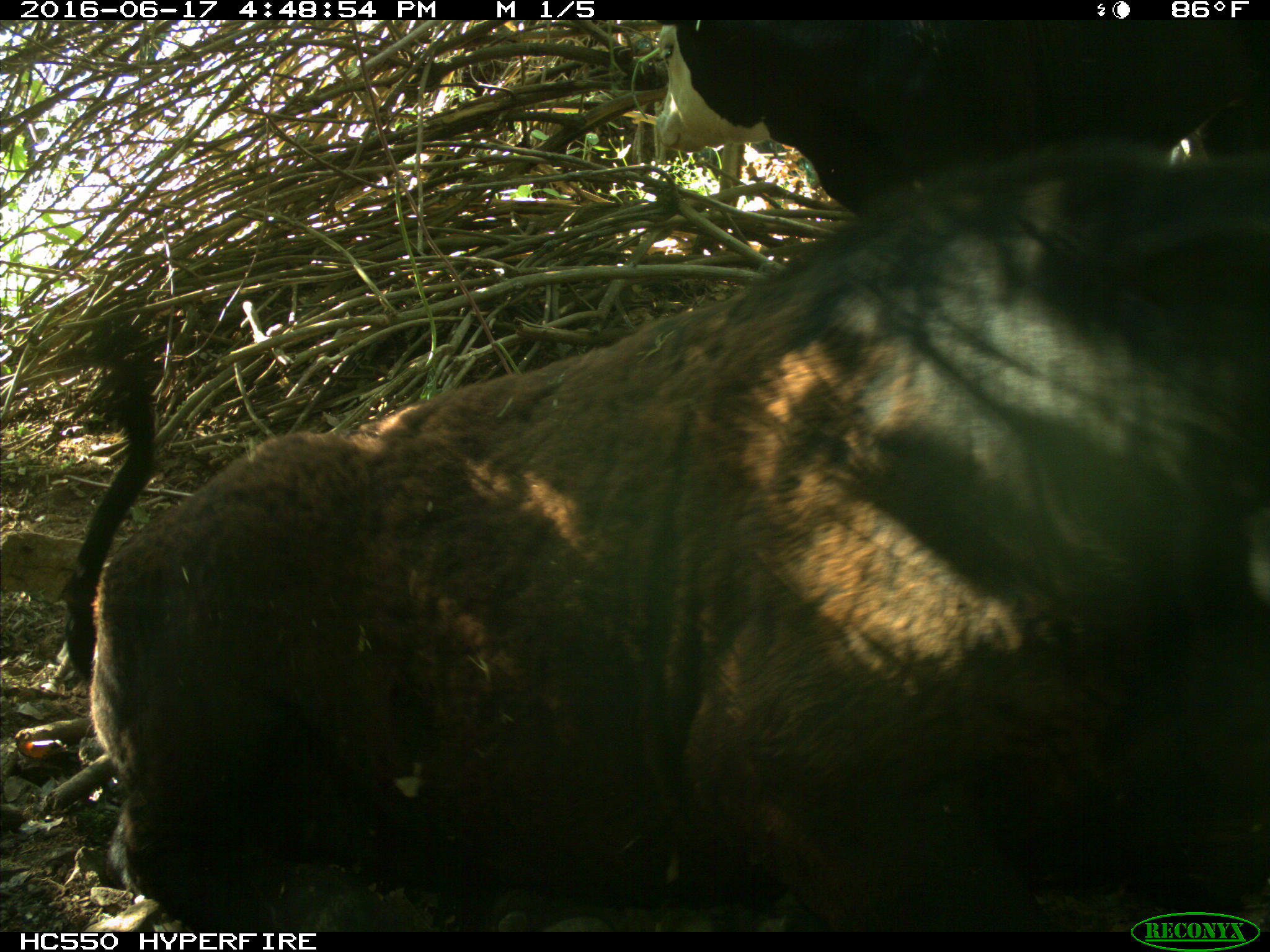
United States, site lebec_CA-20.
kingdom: Animalia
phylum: Chordata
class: Mammalia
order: Artiodactyla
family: Bovidae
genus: Bos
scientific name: Bos taurus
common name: domestic cow